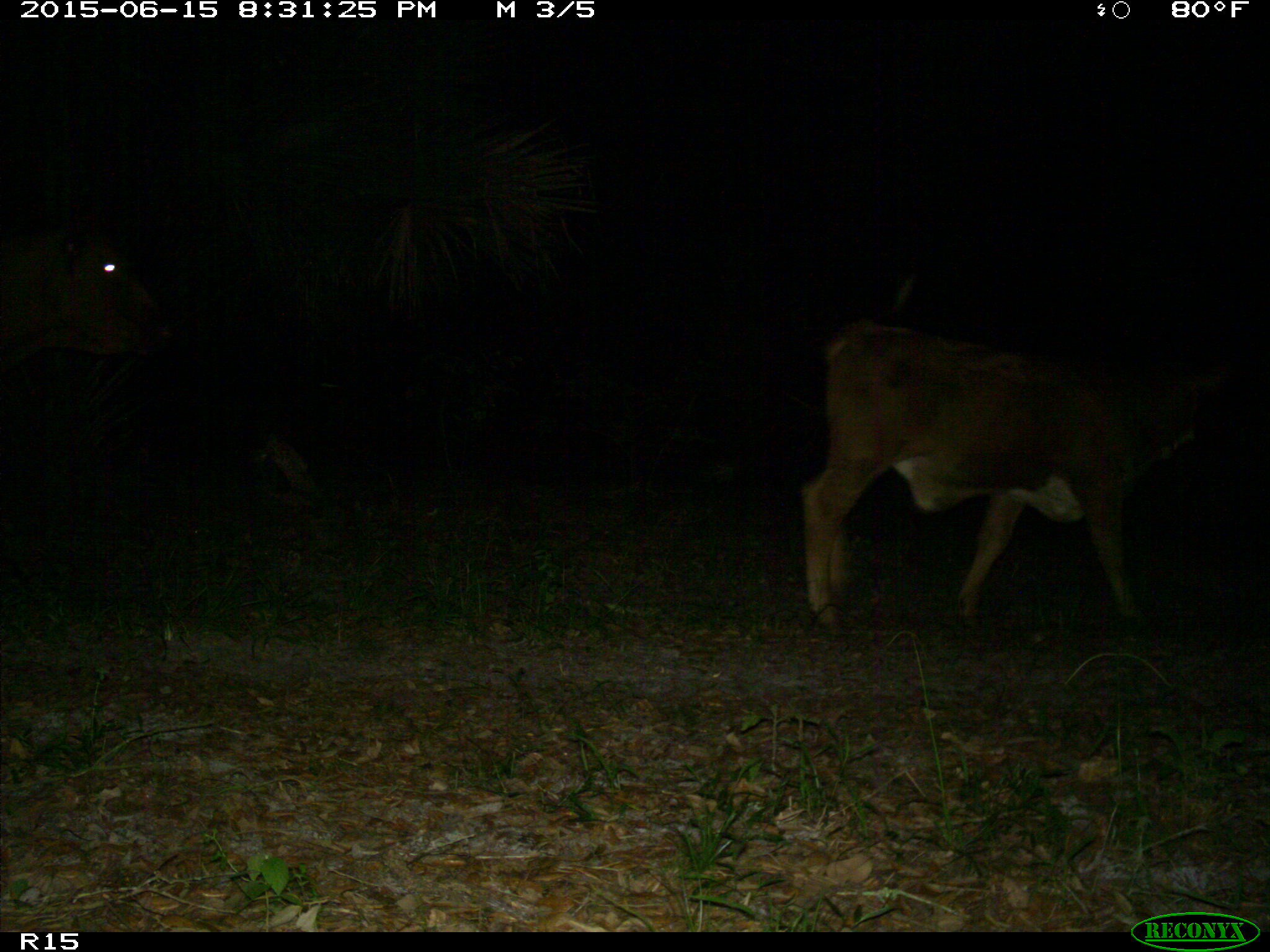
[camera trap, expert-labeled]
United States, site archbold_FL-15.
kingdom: Animalia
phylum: Chordata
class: Mammalia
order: Artiodactyla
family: Bovidae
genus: Bos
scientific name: Bos taurus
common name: domestic cow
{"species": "Bos taurus (domestic cow)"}